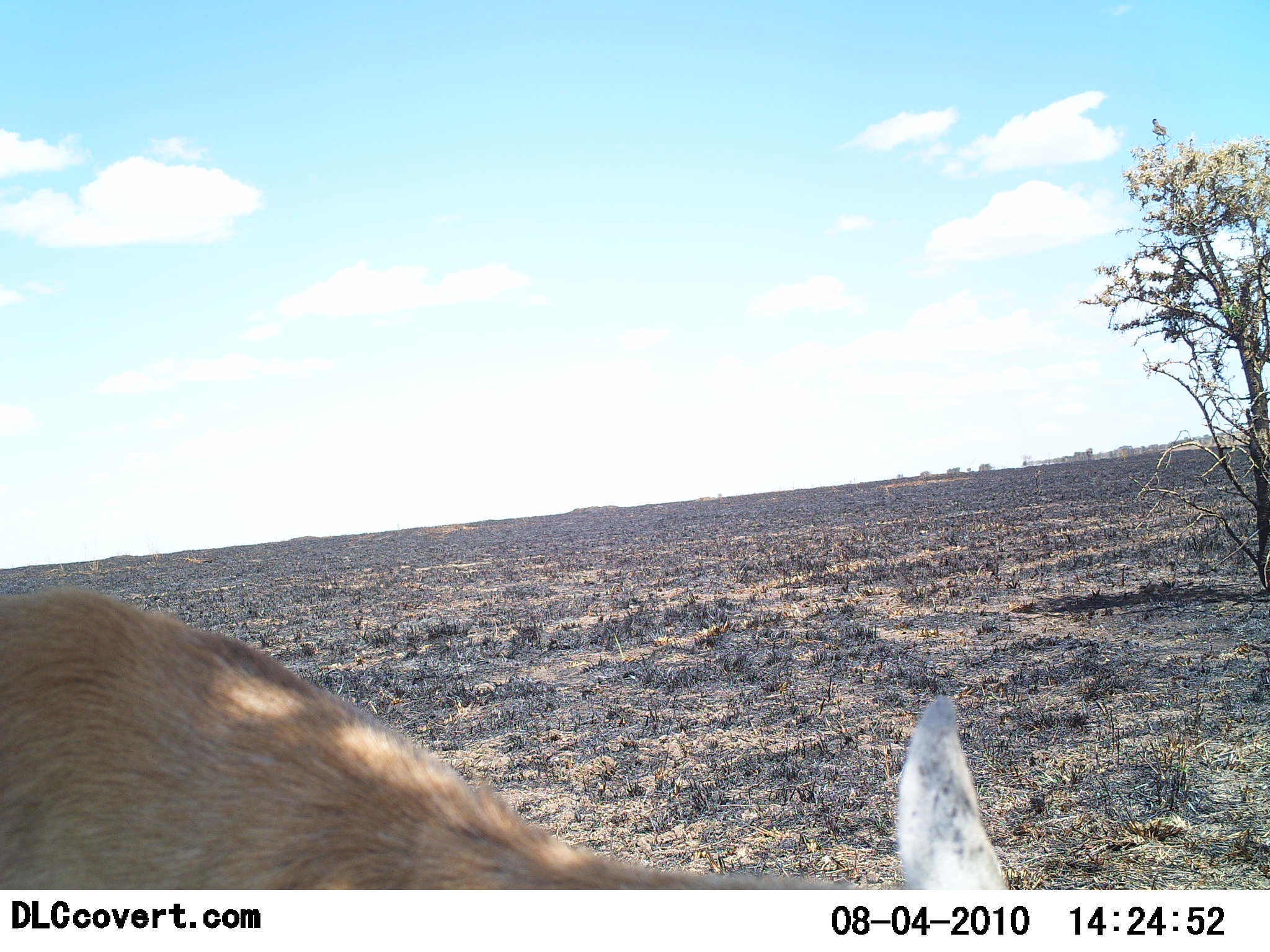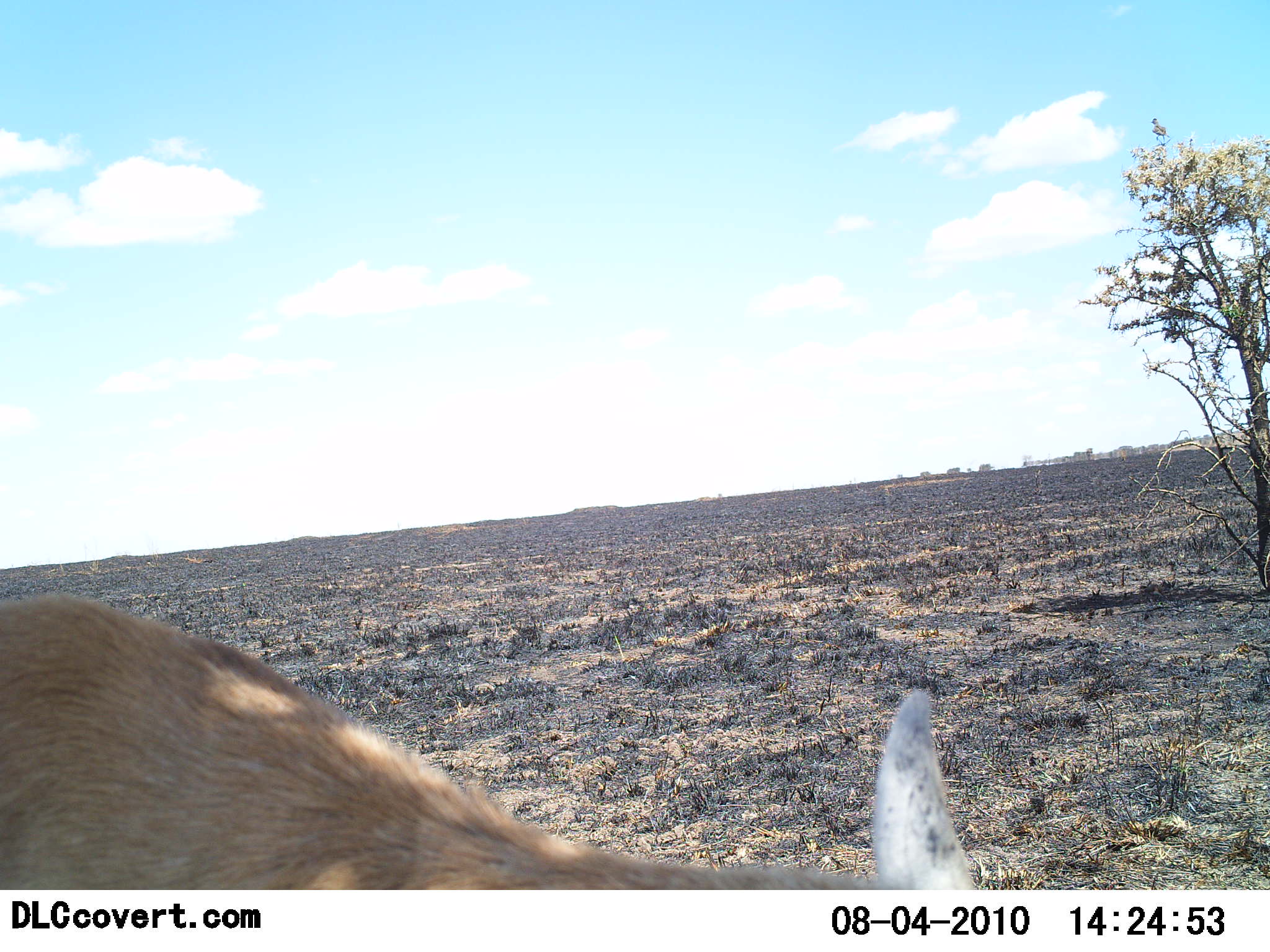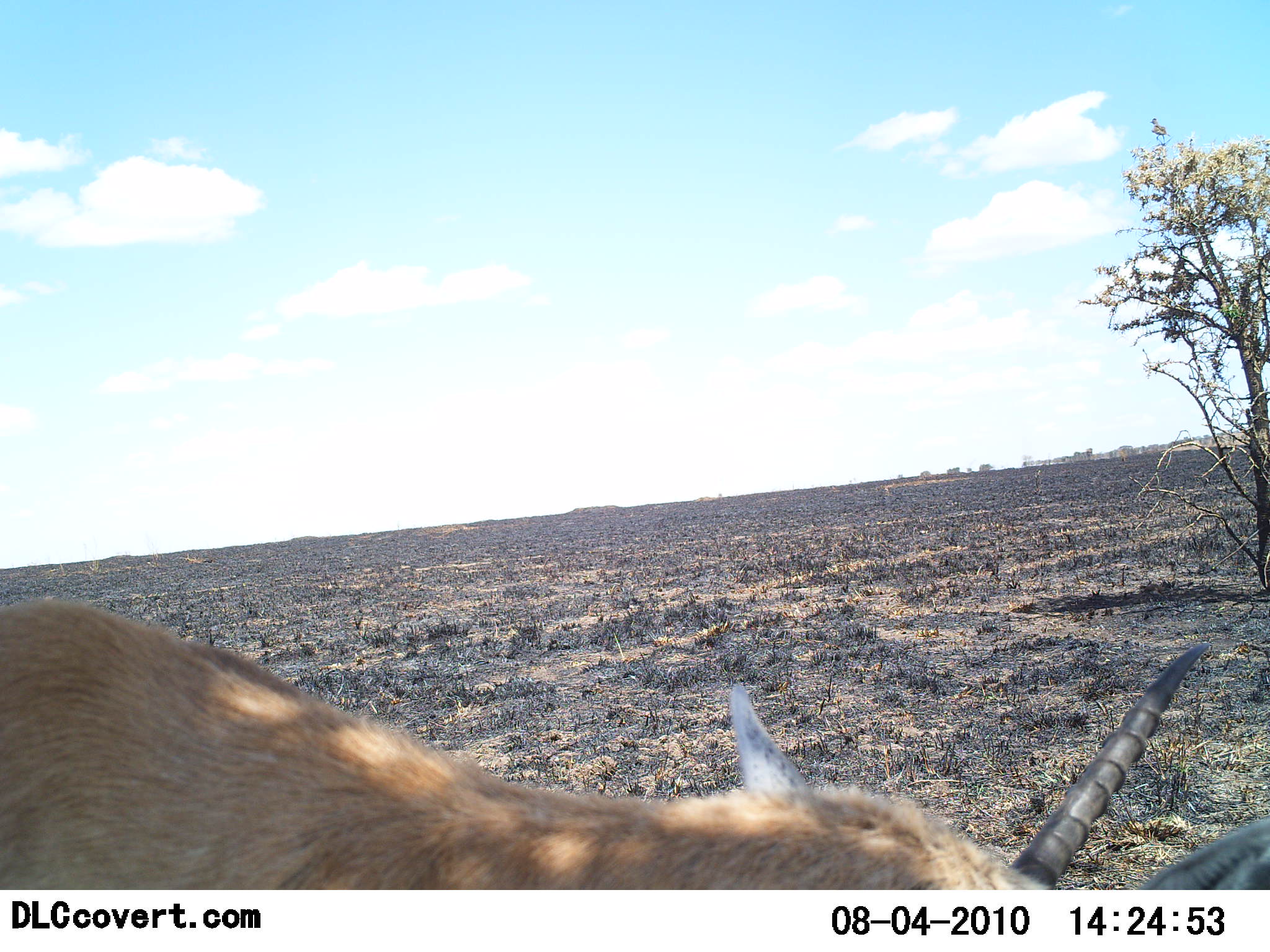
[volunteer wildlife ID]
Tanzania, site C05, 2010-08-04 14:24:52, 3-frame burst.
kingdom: Animalia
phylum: Chordata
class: Mammalia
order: Artiodactyla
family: Bovidae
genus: Nanger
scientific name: Nanger granti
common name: grant's gazelle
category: gazellegrants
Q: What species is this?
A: Gazellegrants (grant's gazelle) (Nanger granti).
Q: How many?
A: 1.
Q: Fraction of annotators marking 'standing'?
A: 50%.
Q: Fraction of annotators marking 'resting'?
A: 0%.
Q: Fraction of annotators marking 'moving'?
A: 0%.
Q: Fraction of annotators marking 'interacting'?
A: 0%.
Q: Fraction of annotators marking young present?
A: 0%.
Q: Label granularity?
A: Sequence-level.